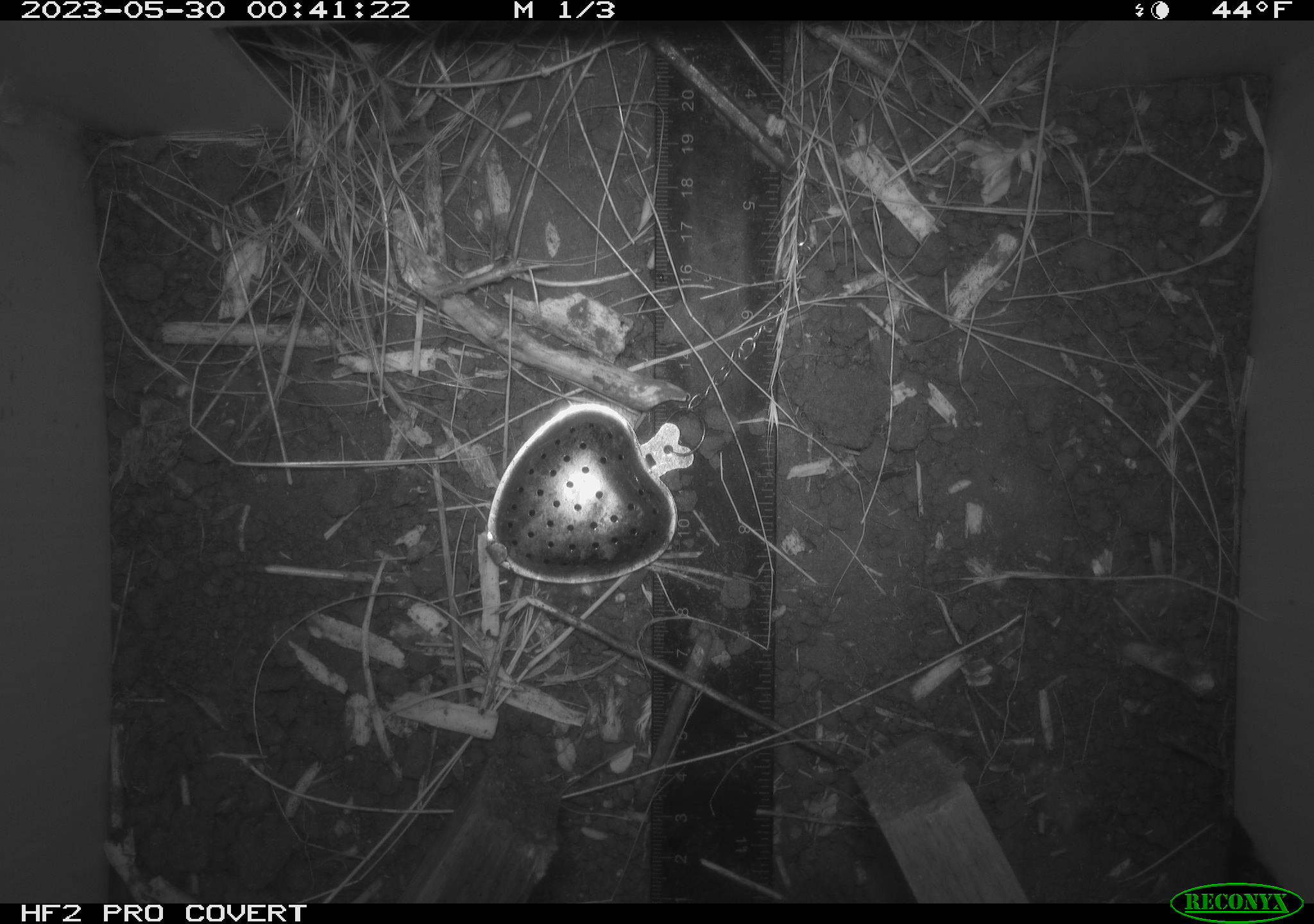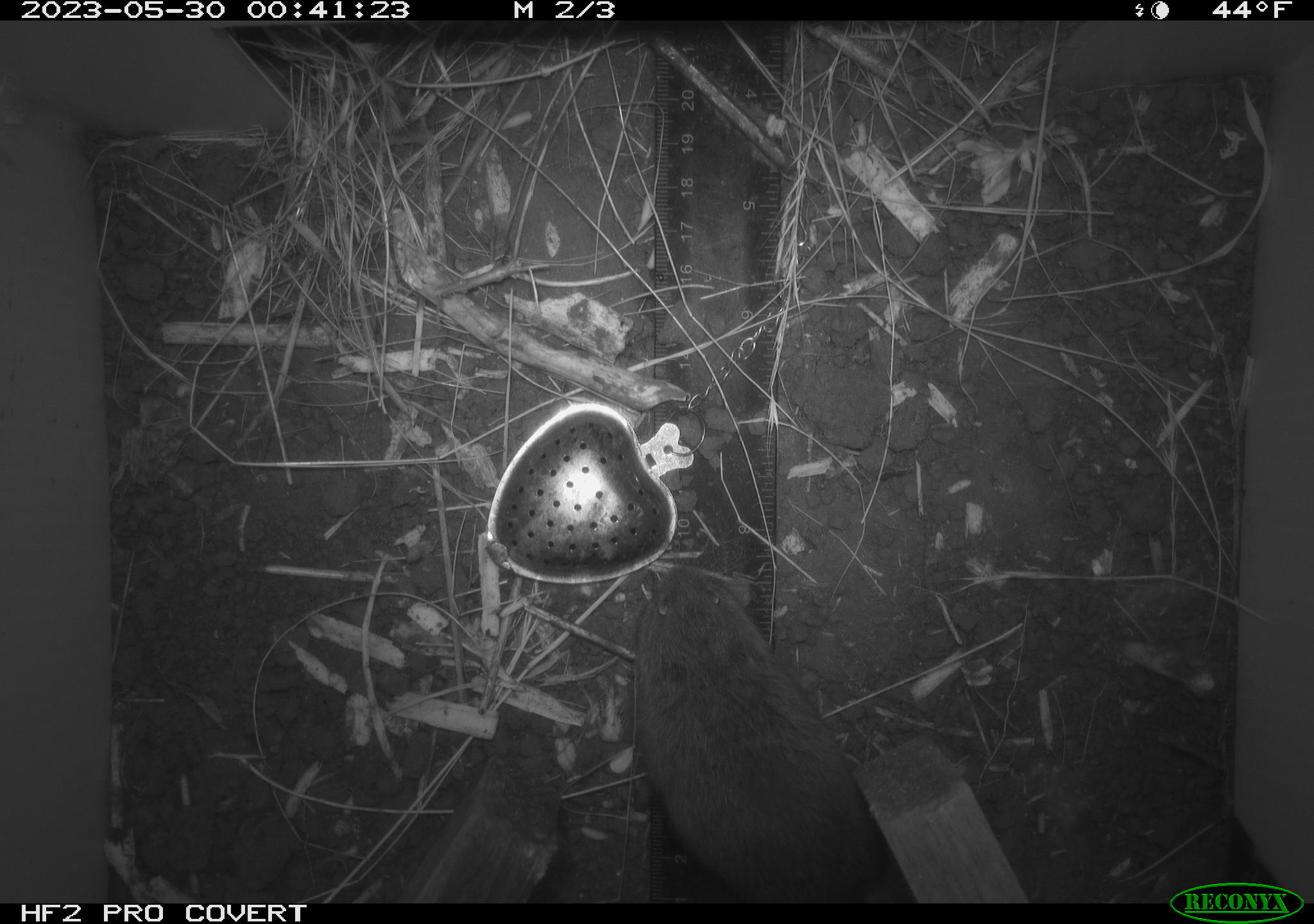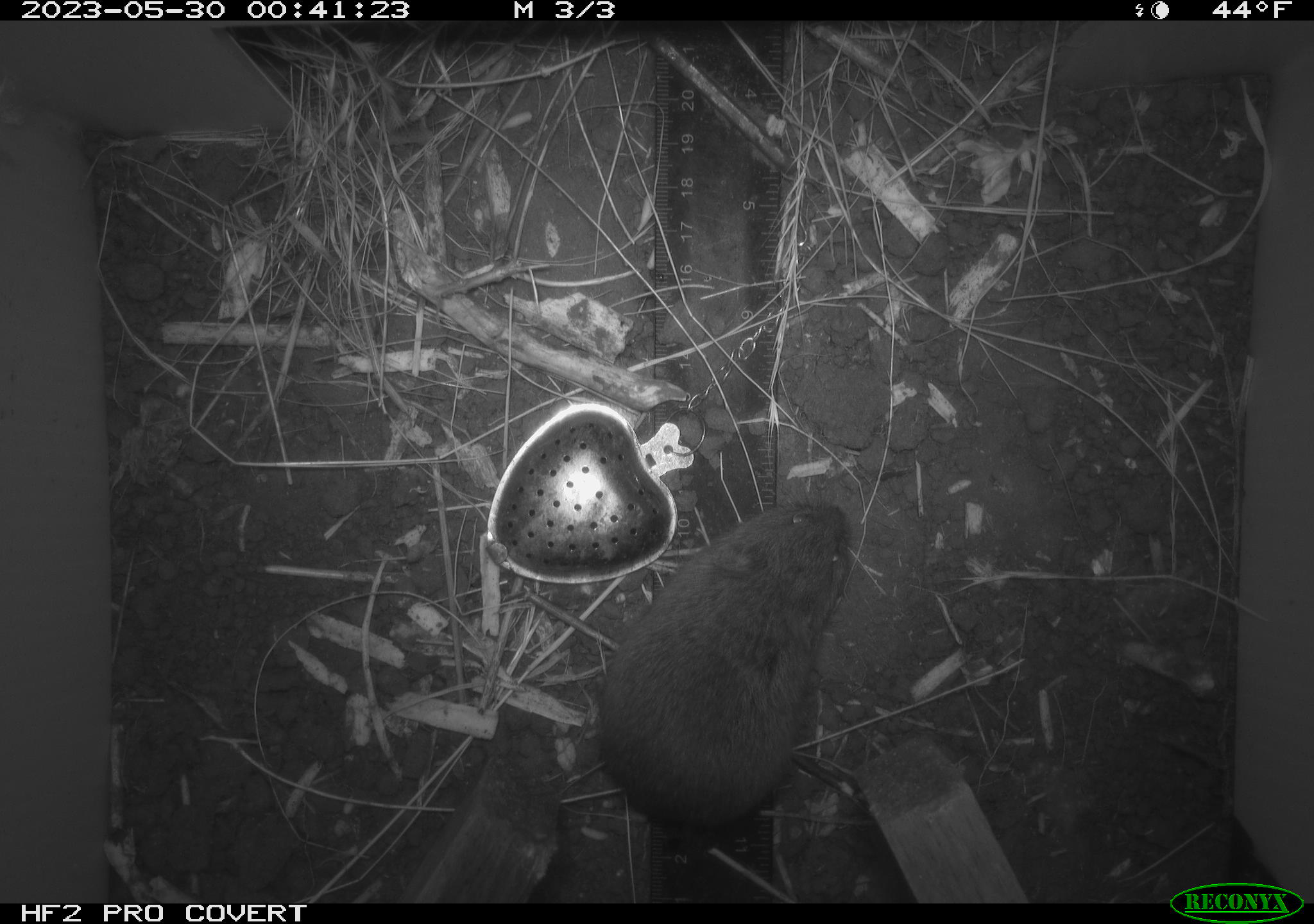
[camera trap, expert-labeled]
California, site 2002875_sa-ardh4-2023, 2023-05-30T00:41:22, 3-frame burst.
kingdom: Animalia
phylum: Chordata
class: Mammalia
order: Rodentia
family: Cricetidae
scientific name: Arvicolinae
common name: voles, lemmings, and muskrats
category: arvicolinae subfamily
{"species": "arvicolinae subfamily (voles, lemmings, and muskrats) (Arvicolinae)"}